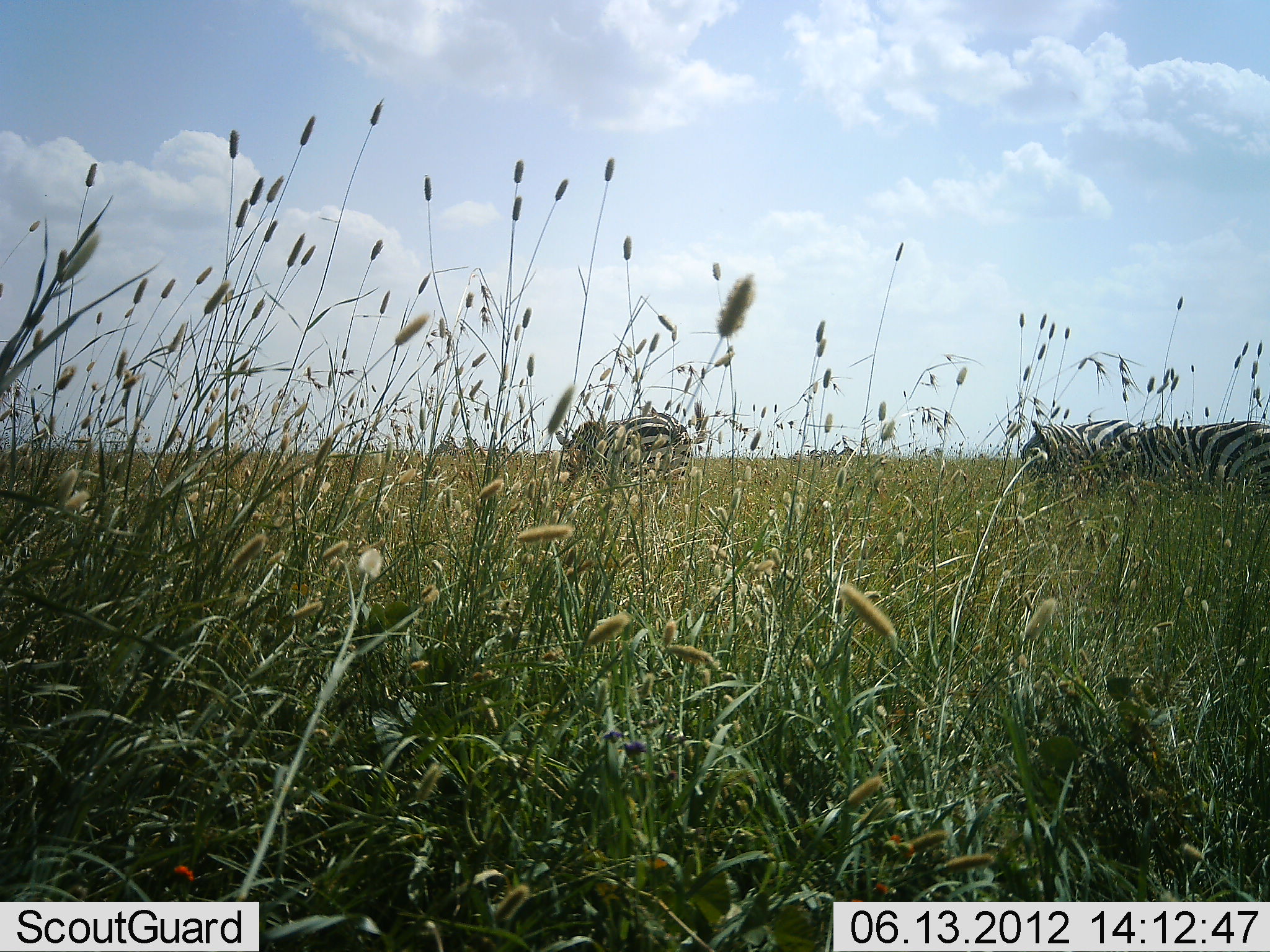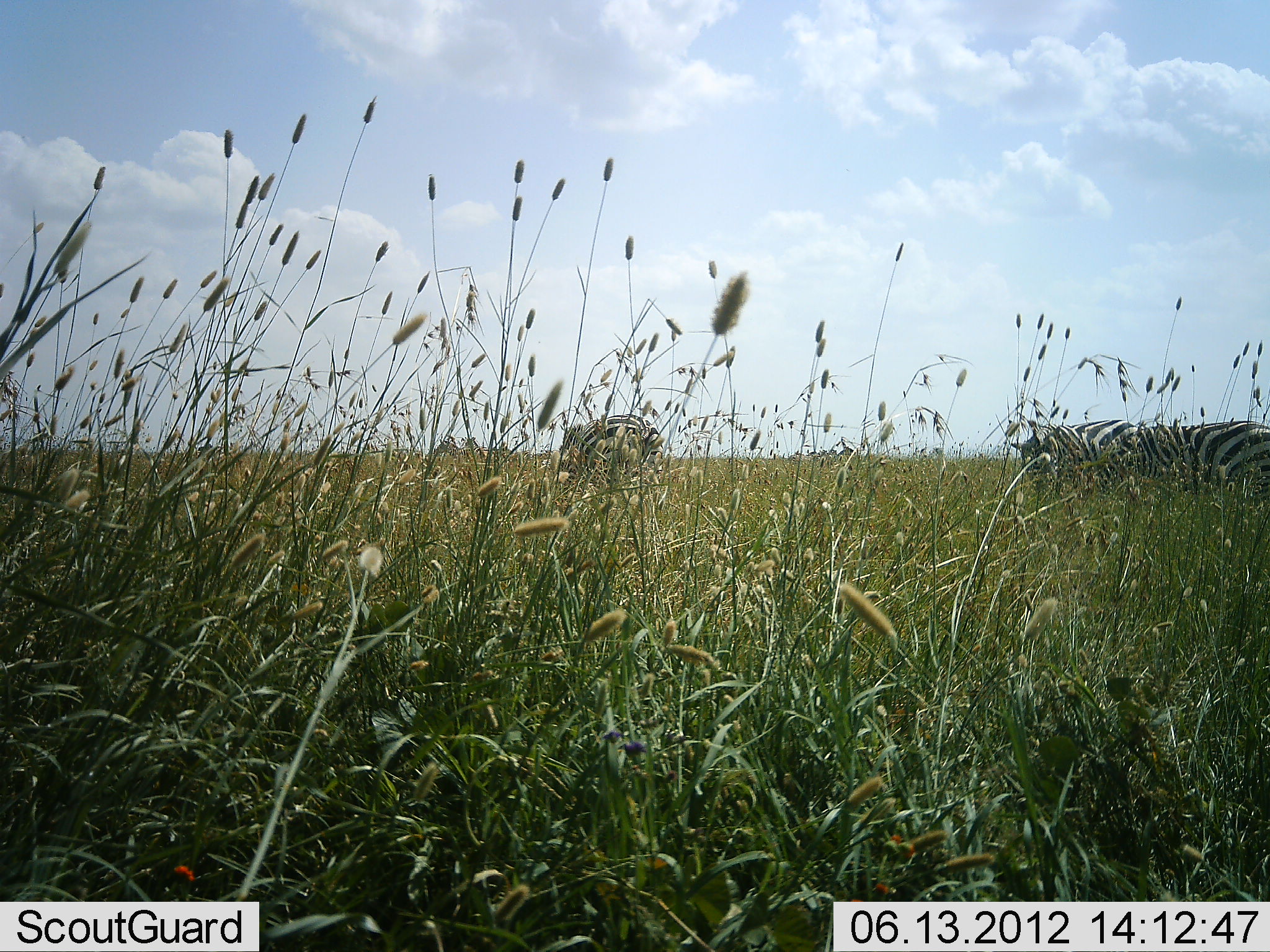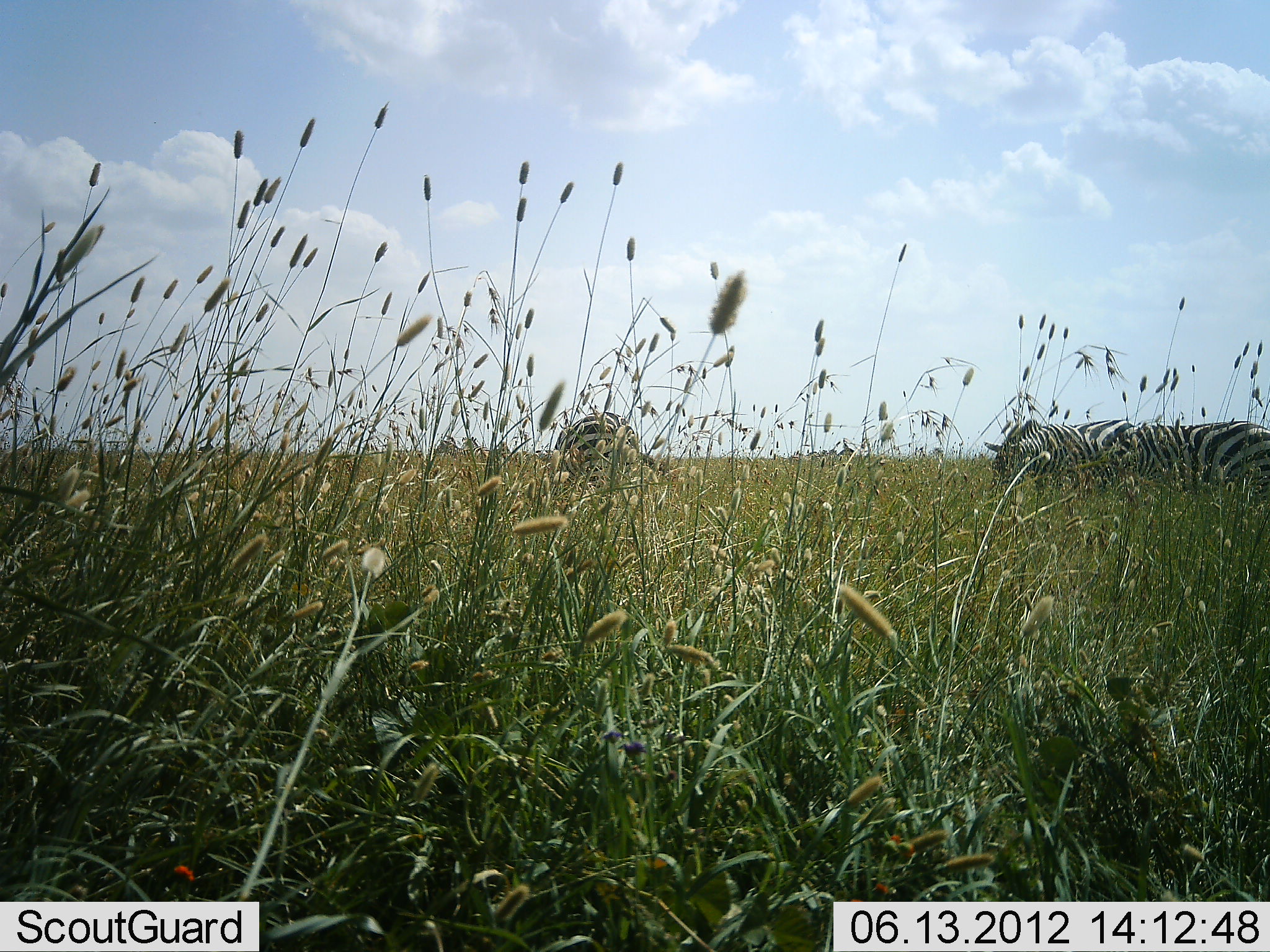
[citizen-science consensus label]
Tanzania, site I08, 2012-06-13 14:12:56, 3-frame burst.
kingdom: Animalia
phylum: Chordata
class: Mammalia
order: Perissodactyla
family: Equidae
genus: Equus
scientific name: Equus quagga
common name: plains zebra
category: zebra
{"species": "zebra (plains zebra) (Equus quagga)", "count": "2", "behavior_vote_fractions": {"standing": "50%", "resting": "0%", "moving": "50%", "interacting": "0%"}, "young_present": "0%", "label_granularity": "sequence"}